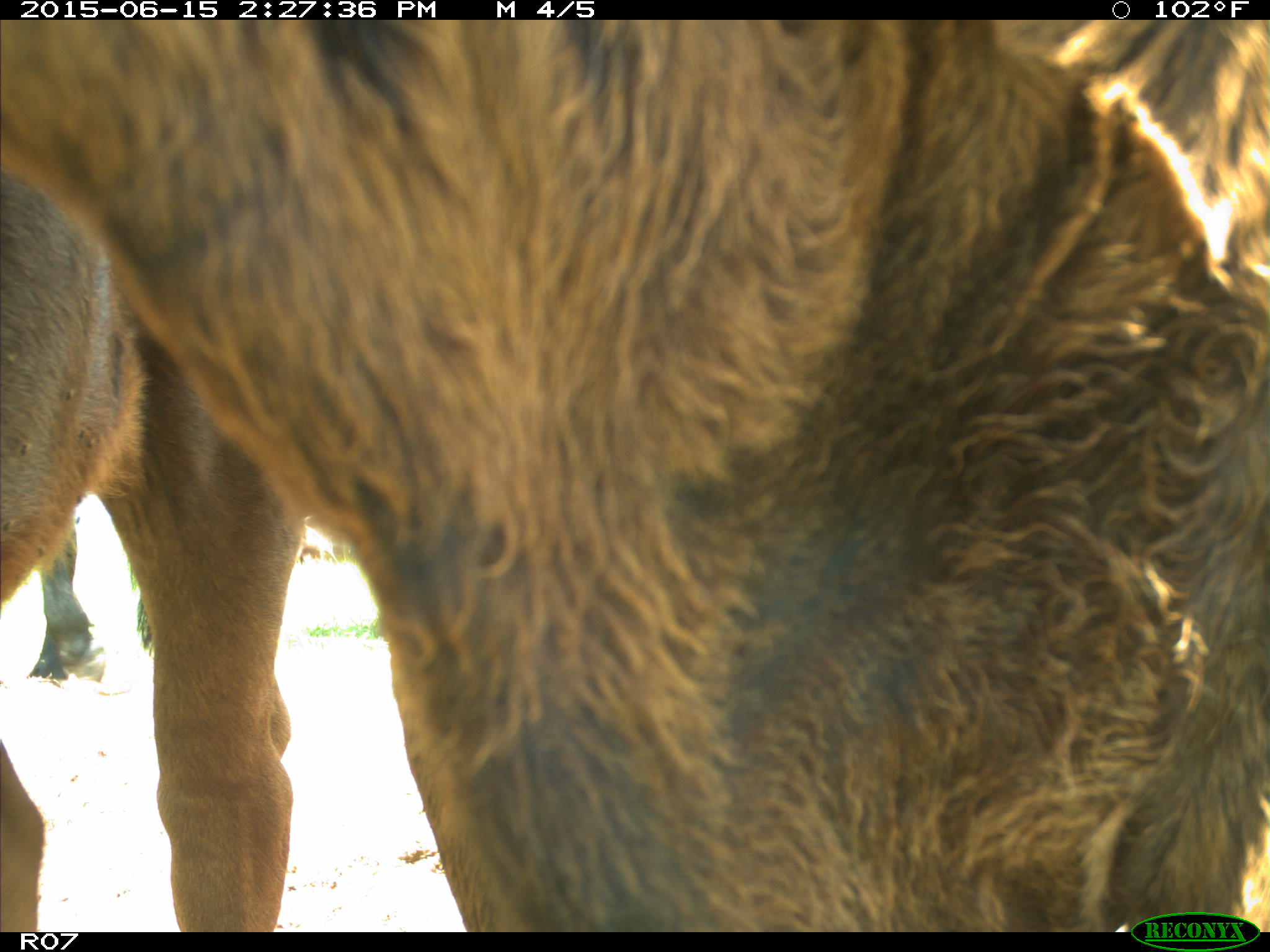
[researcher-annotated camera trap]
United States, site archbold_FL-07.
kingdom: Animalia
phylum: Chordata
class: Mammalia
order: Artiodactyla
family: Bovidae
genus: Bos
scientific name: Bos taurus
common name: domestic cow